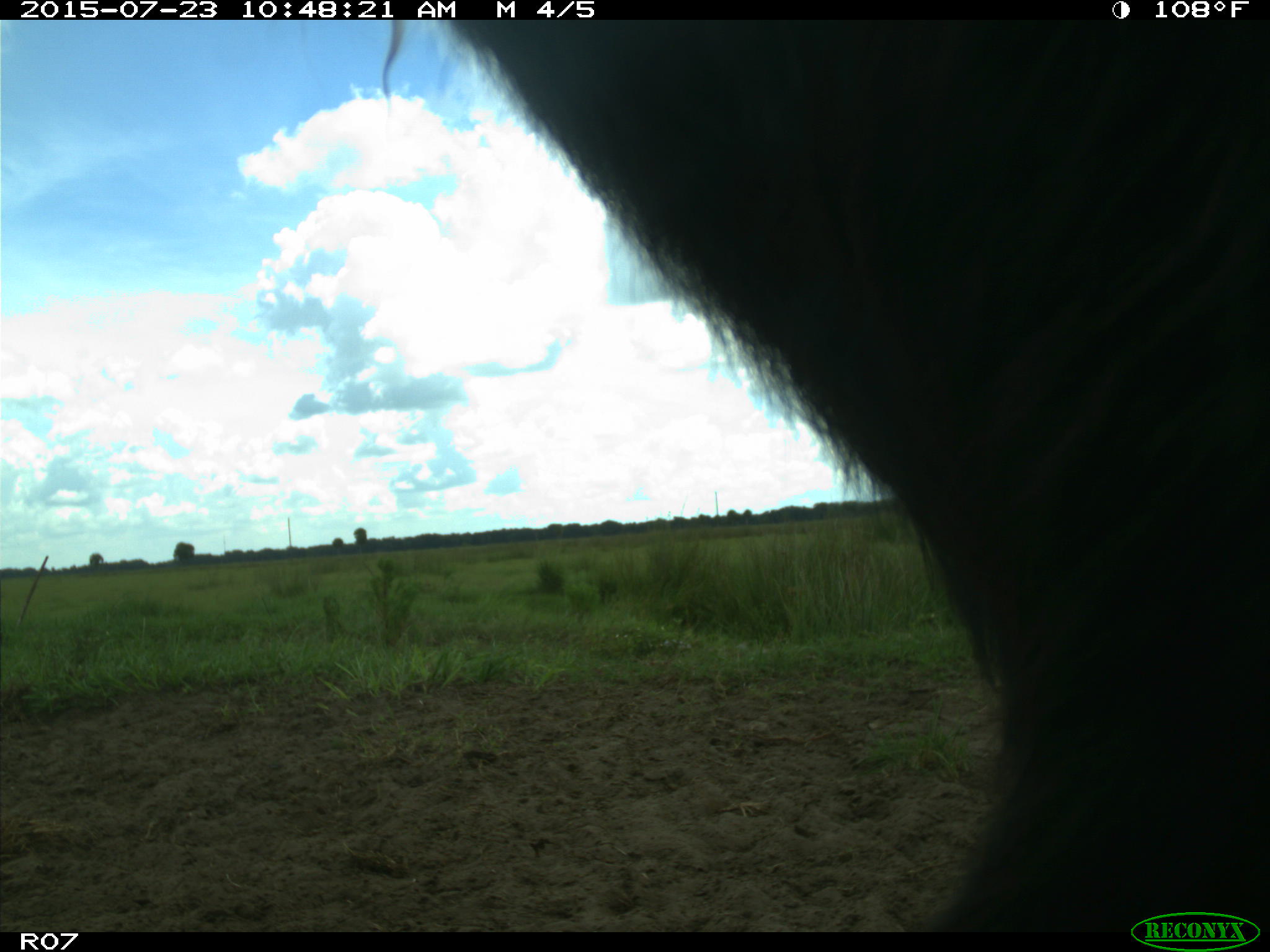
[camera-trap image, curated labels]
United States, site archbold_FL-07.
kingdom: Animalia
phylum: Chordata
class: Mammalia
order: Artiodactyla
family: Bovidae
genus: Bos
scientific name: Bos taurus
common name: domestic cow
Bos taurus (domestic cow).